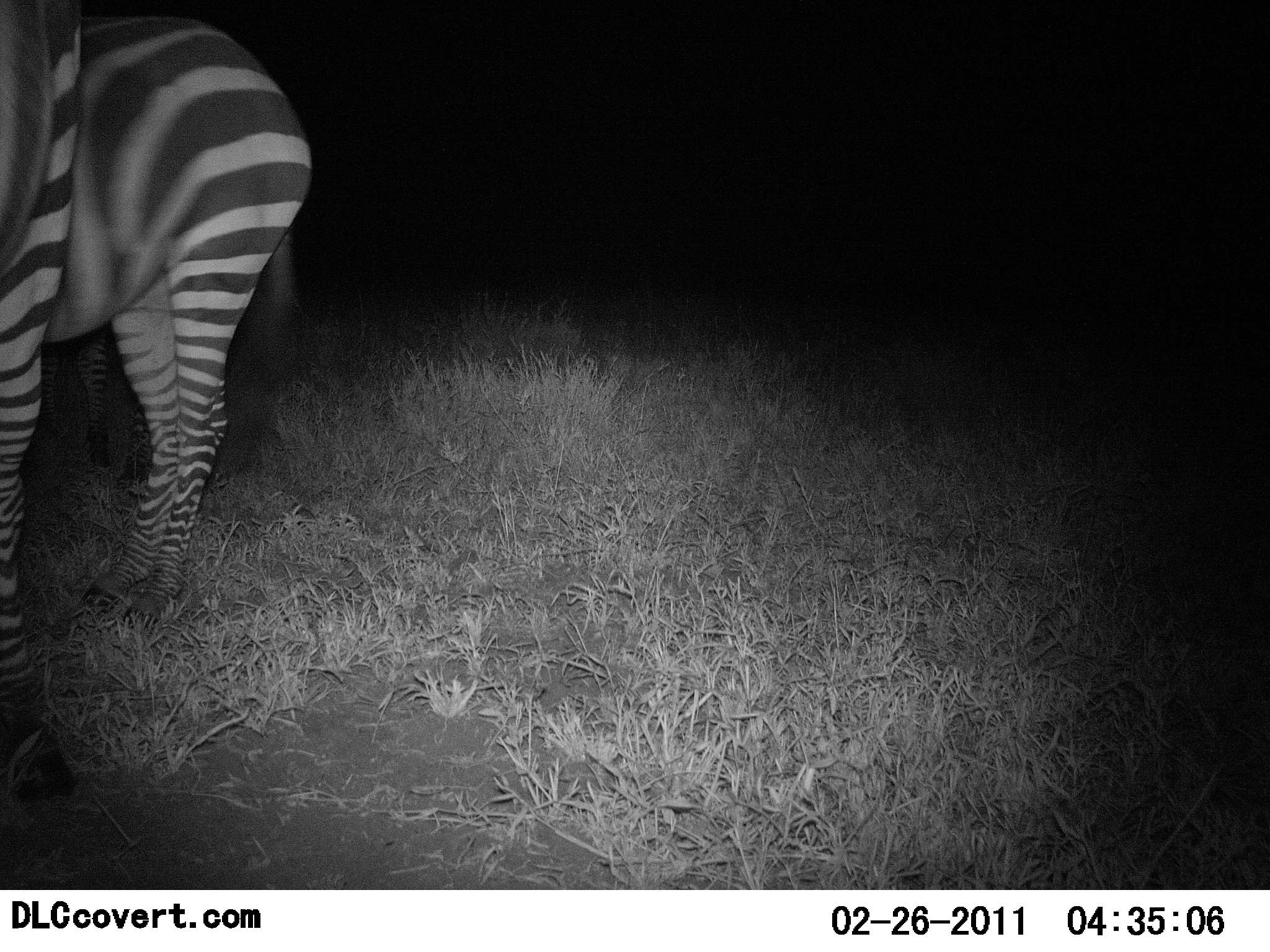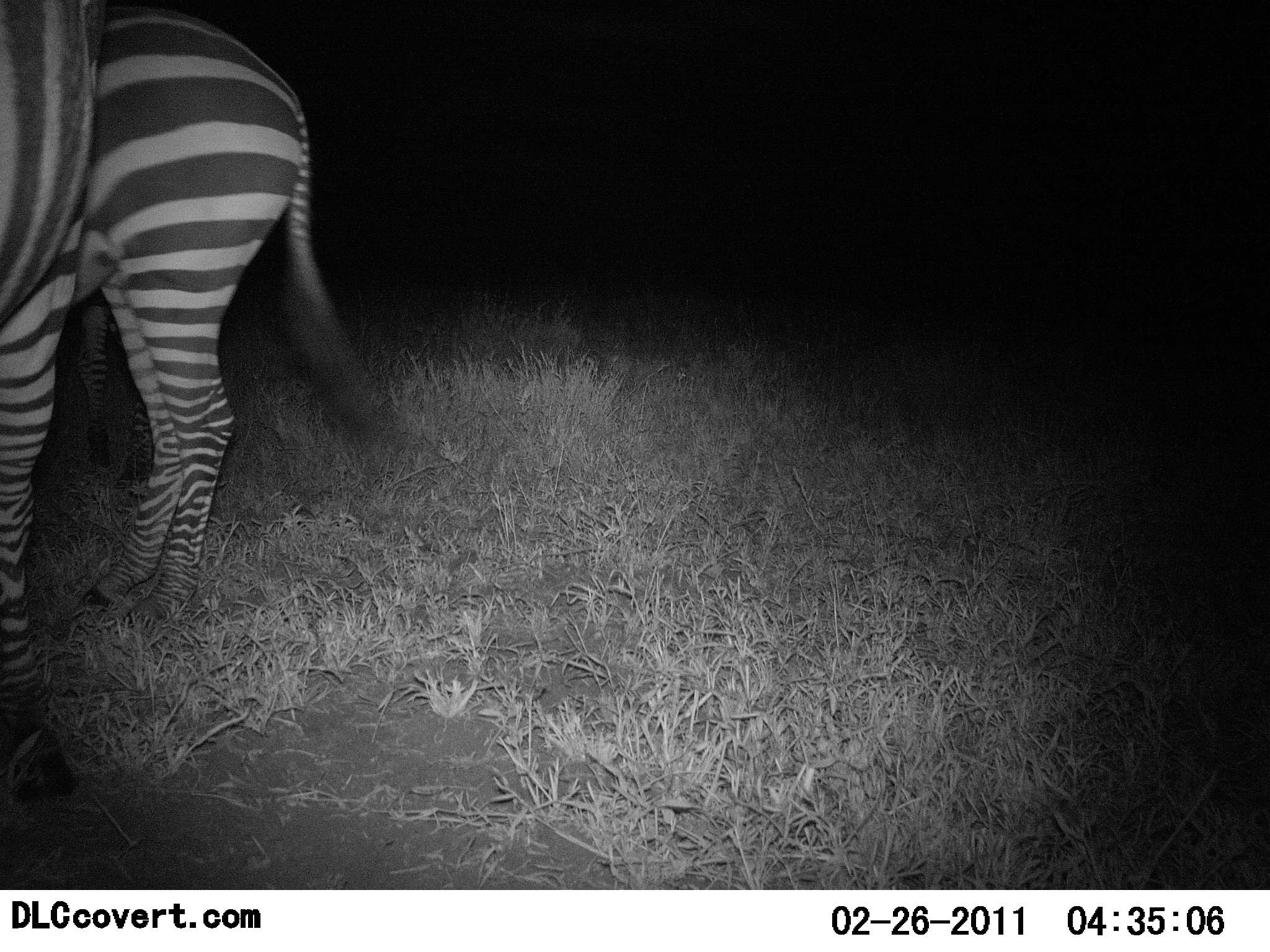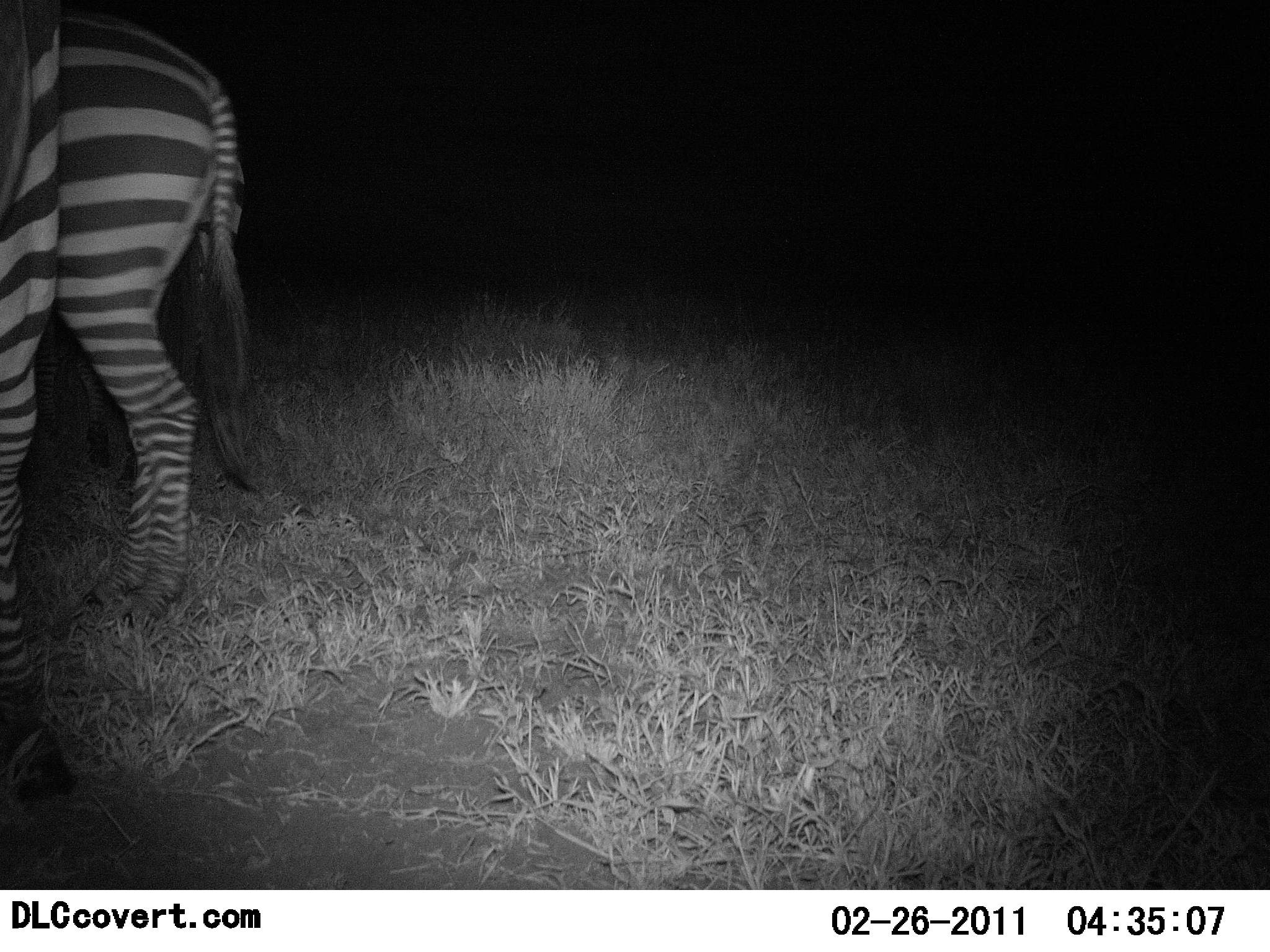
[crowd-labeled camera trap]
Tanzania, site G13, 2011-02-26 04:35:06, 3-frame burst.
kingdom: Animalia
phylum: Chordata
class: Mammalia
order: Perissodactyla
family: Equidae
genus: Equus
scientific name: Equus quagga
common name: plains zebra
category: zebra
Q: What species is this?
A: Zebra (plains zebra) (Equus quagga).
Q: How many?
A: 2.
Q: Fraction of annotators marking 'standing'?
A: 92%.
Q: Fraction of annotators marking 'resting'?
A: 0%.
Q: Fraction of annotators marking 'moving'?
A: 0%.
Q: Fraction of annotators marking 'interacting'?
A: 8%.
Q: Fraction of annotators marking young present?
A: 0%.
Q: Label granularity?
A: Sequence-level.